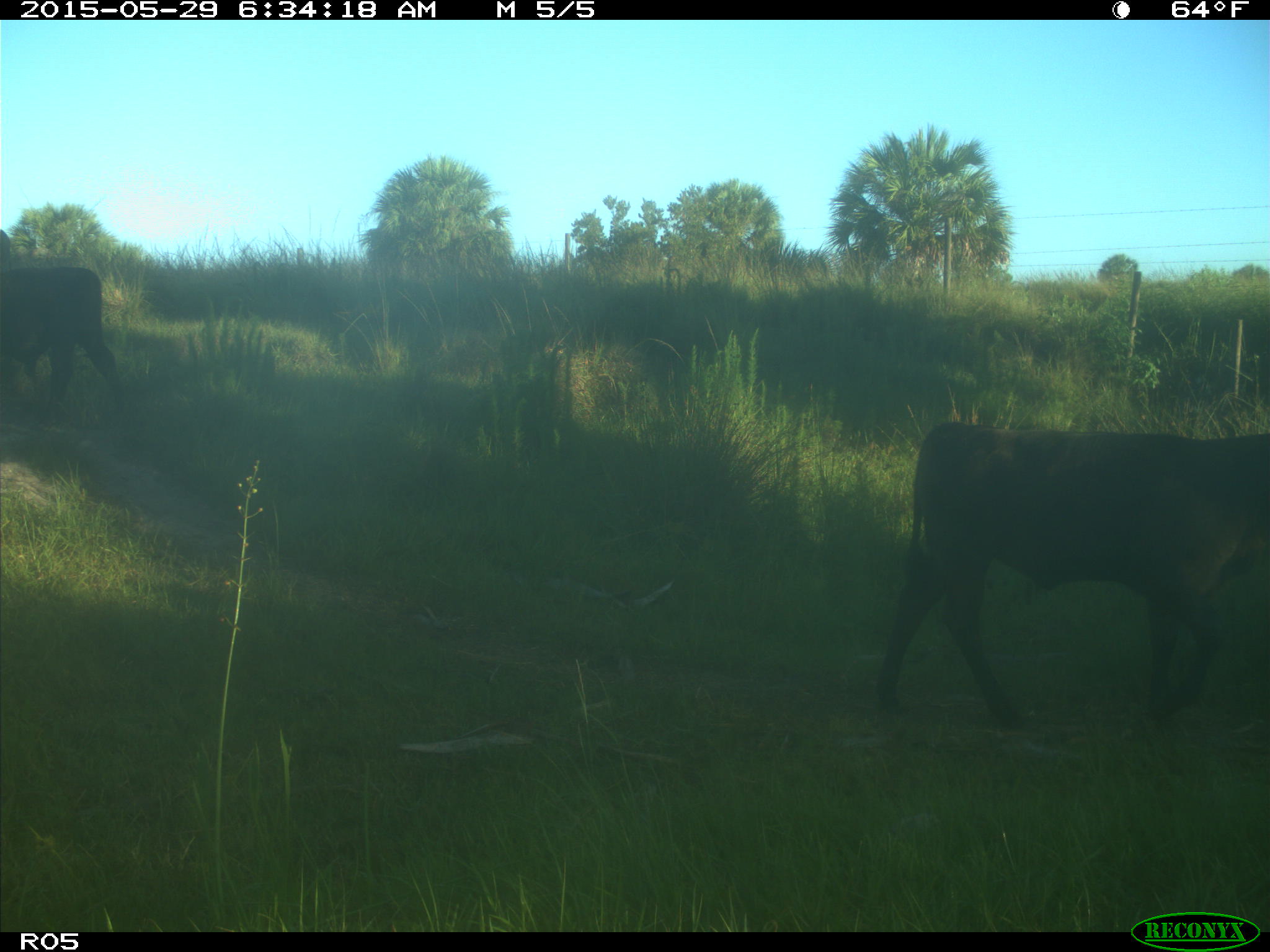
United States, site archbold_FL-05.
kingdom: Animalia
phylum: Chordata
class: Mammalia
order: Artiodactyla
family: Bovidae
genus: Bos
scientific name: Bos taurus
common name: domestic cow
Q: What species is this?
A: Bos taurus (domestic cow).